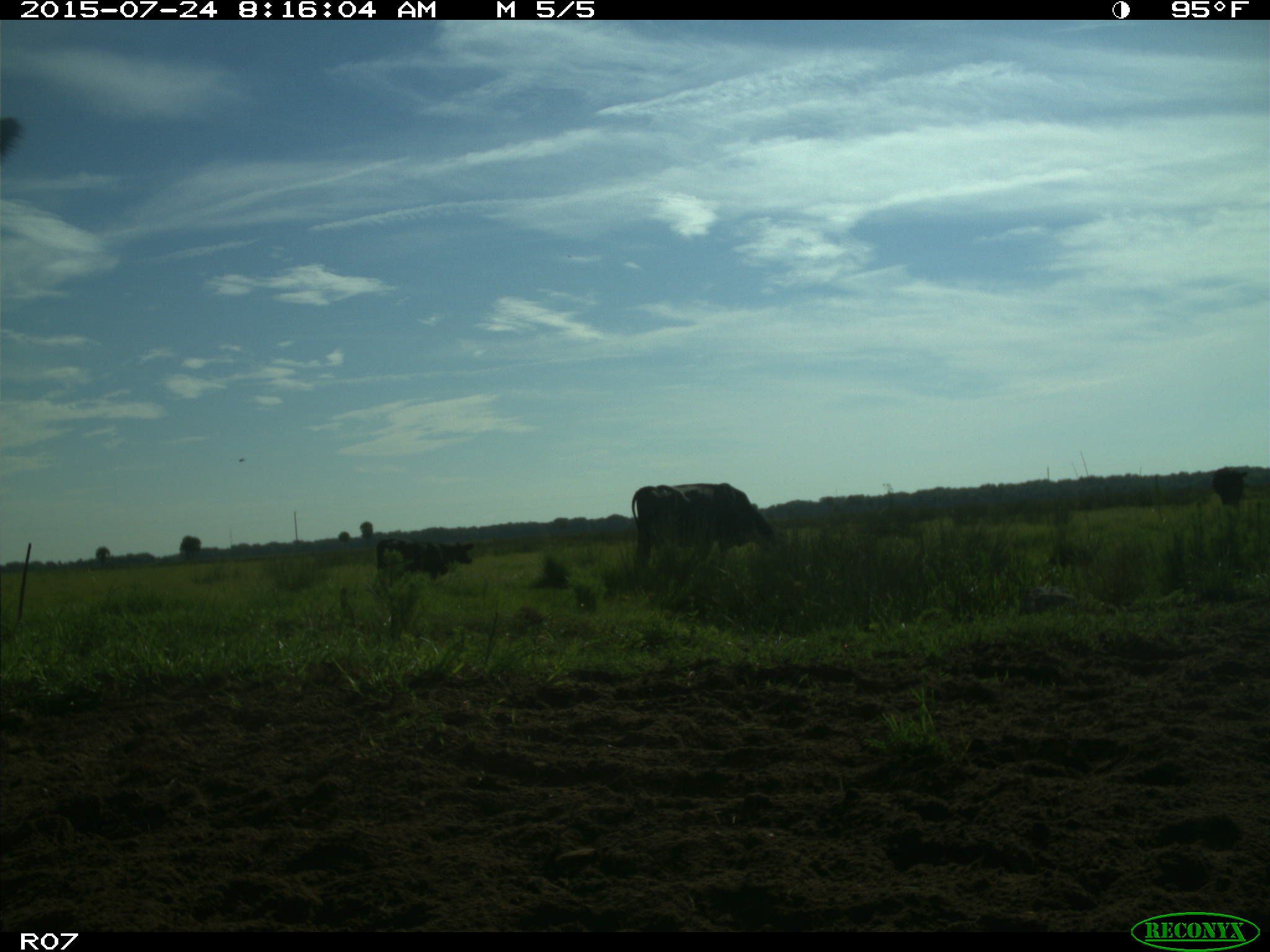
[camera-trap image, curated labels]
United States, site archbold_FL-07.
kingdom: Animalia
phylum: Chordata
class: Mammalia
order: Artiodactyla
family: Bovidae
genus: Bos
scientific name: Bos taurus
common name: domestic cow